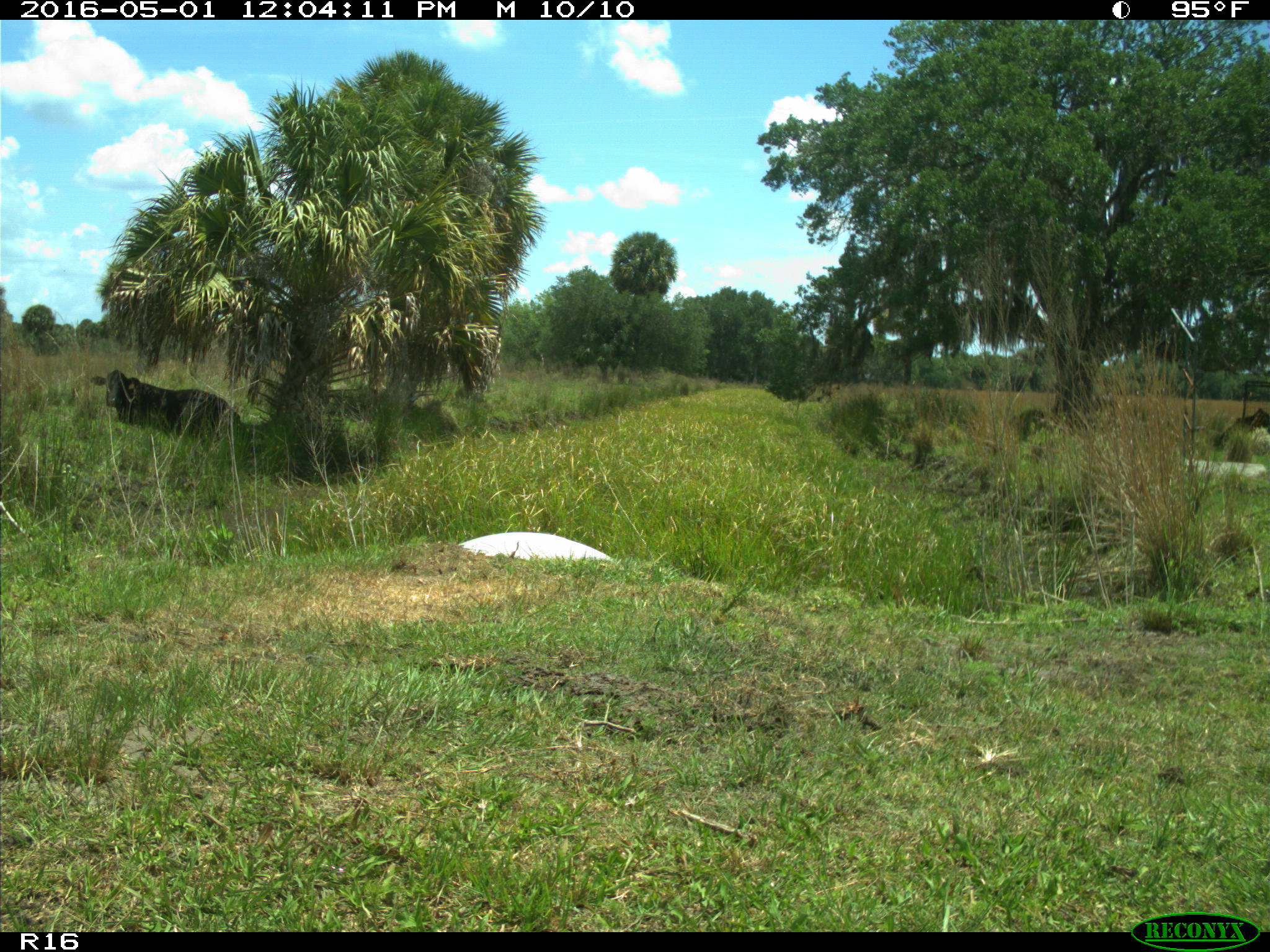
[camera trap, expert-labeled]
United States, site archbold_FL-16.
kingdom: Animalia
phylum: Chordata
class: Mammalia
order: Artiodactyla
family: Bovidae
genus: Bos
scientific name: Bos taurus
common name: domestic cow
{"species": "Bos taurus (domestic cow)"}